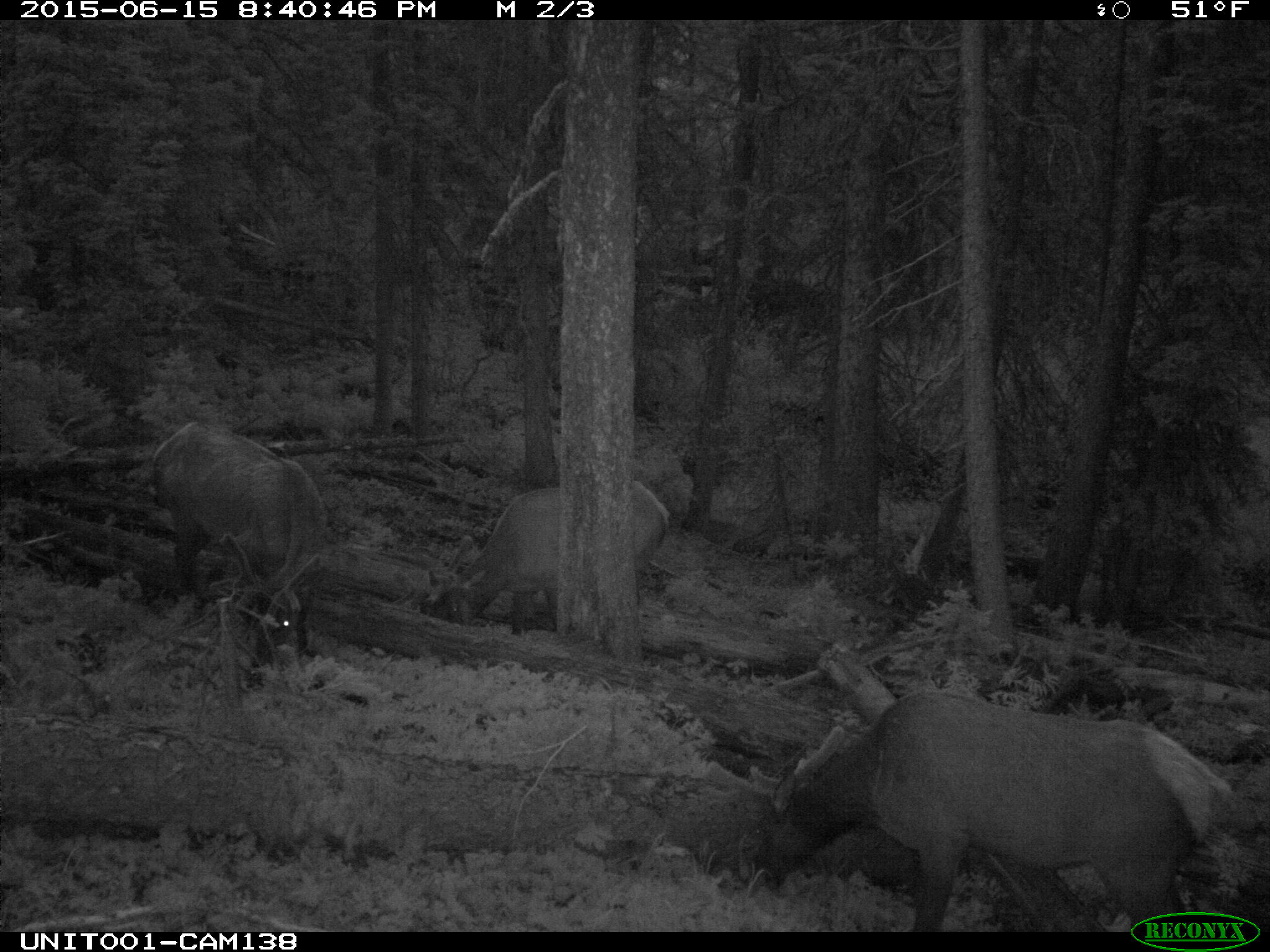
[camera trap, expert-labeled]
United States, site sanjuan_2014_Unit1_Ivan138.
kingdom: Animalia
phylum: Chordata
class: Mammalia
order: Artiodactyla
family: Cervidae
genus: Cervus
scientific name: Cervus elaphus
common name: red deer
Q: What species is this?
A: Cervus elaphus (red deer).